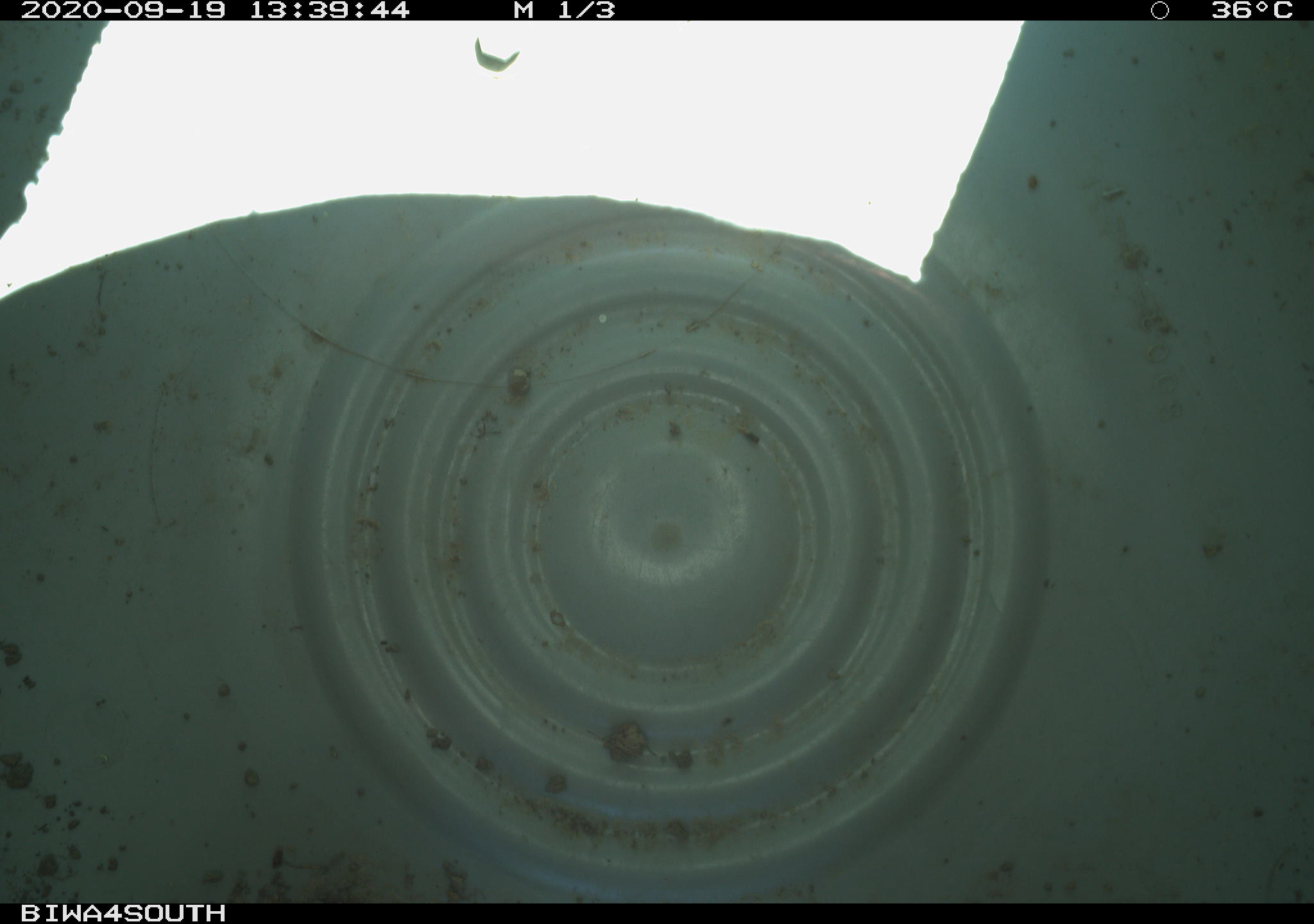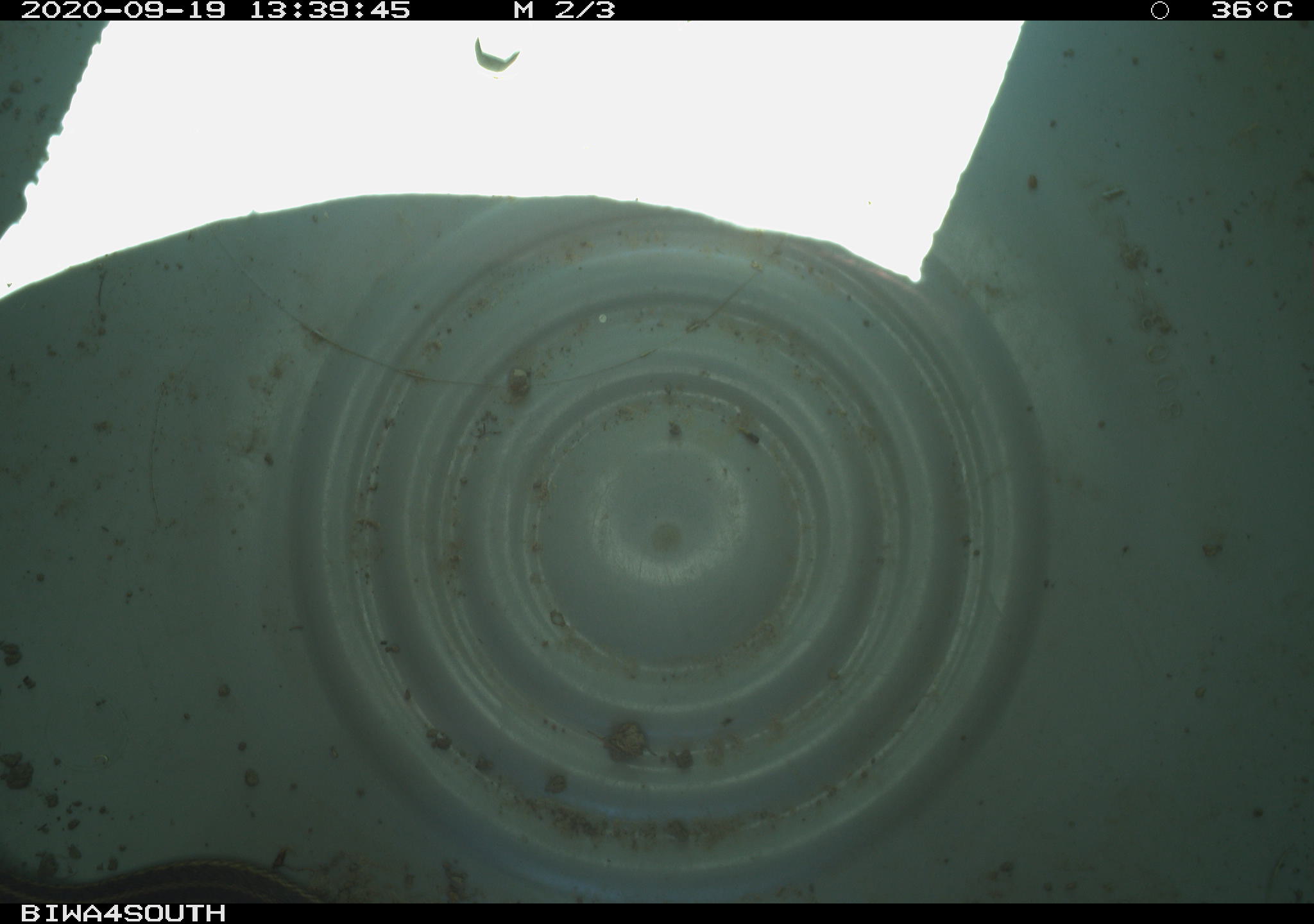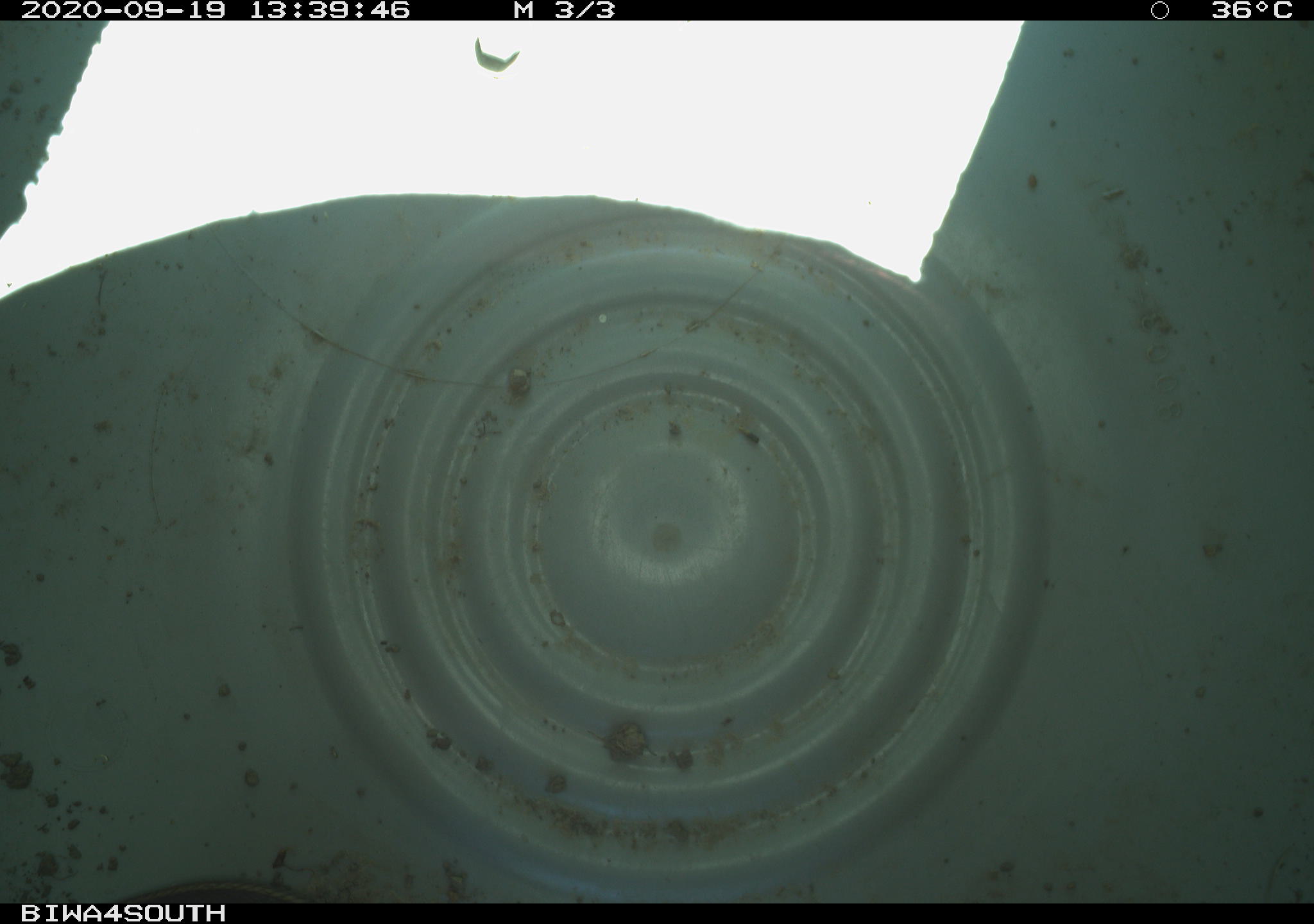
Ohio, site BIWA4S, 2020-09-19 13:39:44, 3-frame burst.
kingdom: Animalia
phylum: Chordata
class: Reptilia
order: Squamata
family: Colubridae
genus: Thamnophis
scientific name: Thamnophis sirtalis sirtalis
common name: eastern gartersnake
Eastern gartersnake (Thamnophis sirtalis sirtalis).